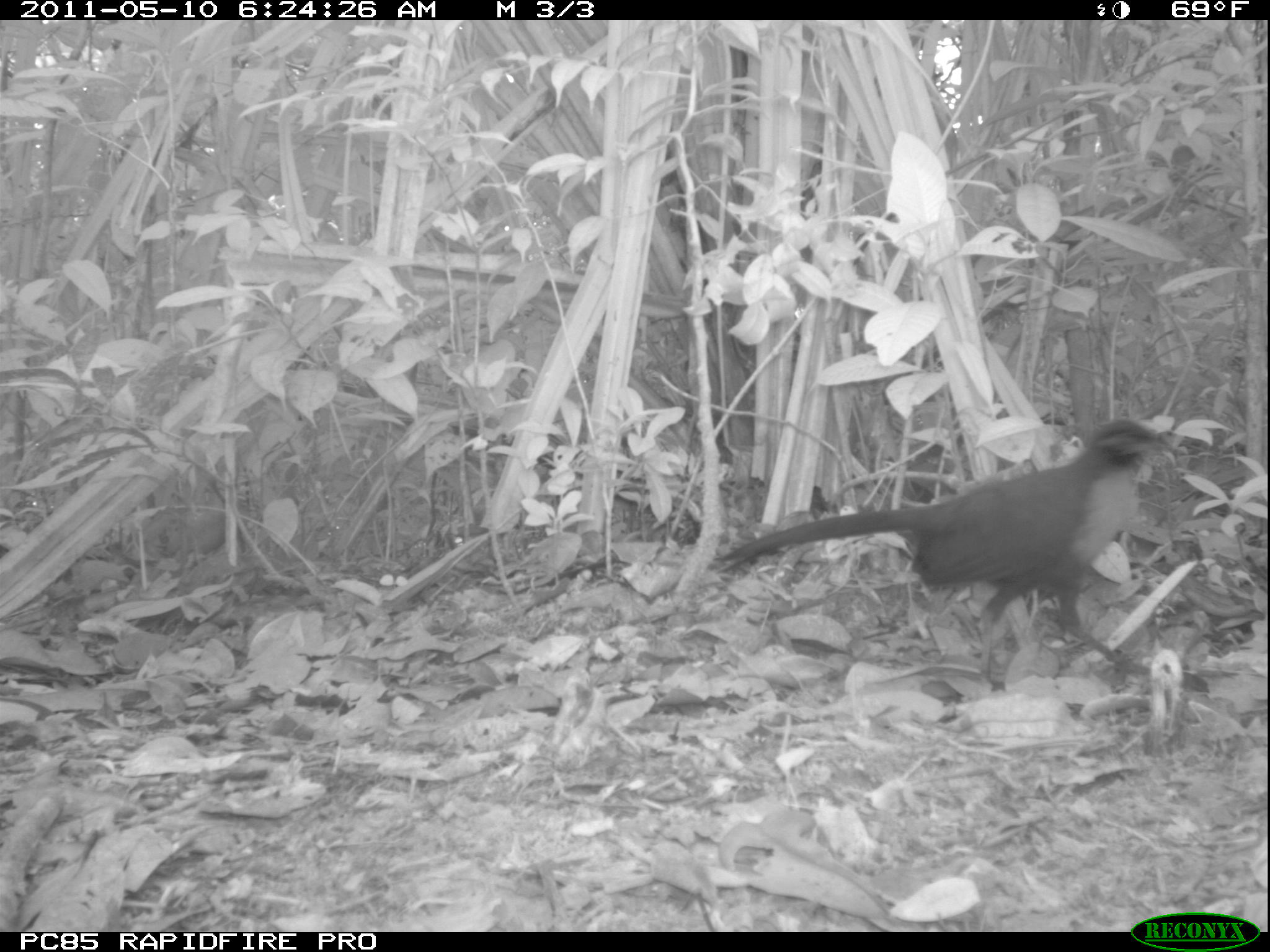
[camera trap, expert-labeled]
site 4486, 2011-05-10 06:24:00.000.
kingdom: Animalia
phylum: Chordata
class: Aves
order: Cuculiformes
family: Cuculidae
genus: Coua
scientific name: Coua serriana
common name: red-breasted coua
Coua serriana (red-breasted coua), count 1.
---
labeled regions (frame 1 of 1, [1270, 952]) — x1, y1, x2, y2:
coua serriana: 709, 415, 1182, 682